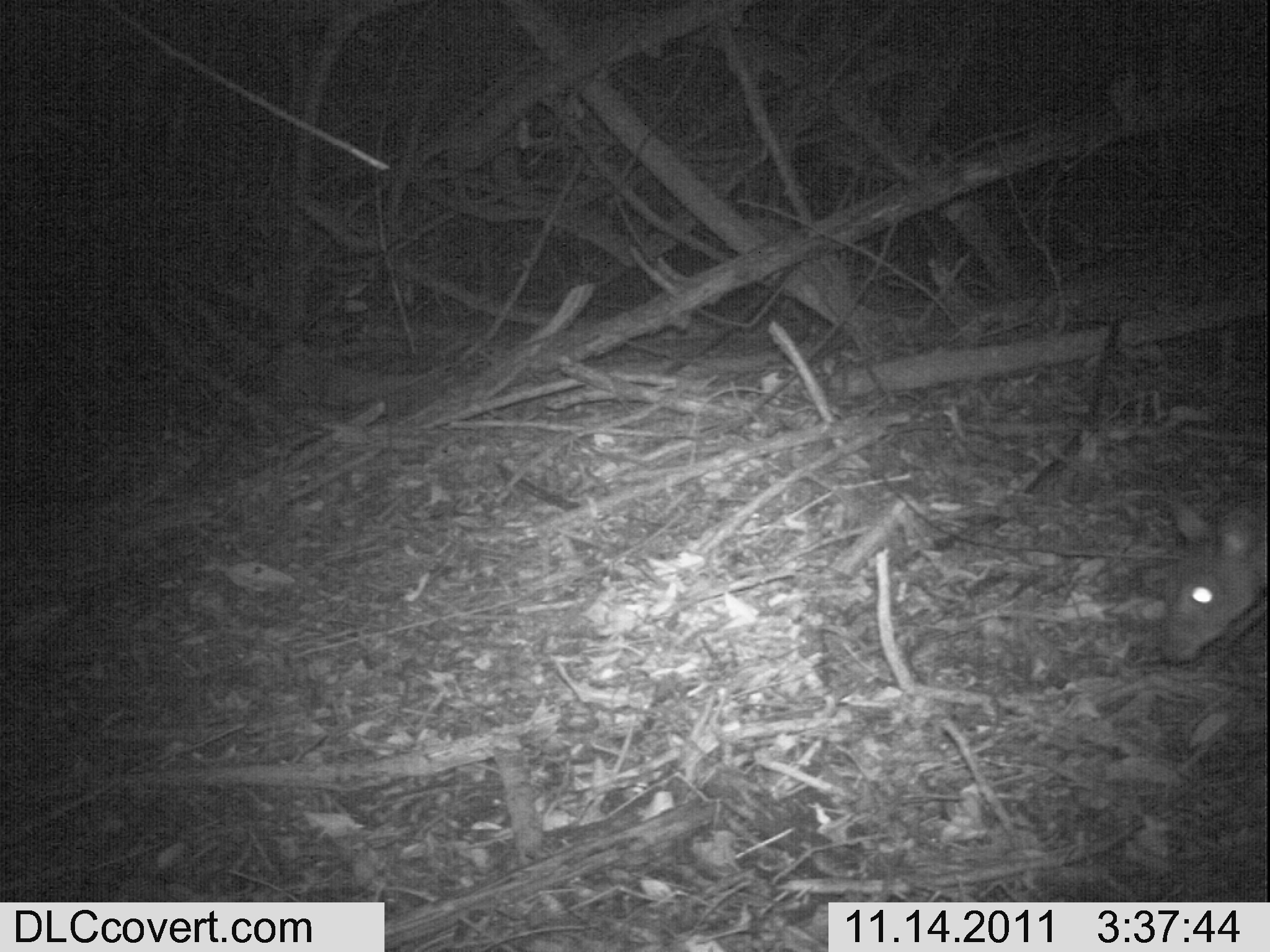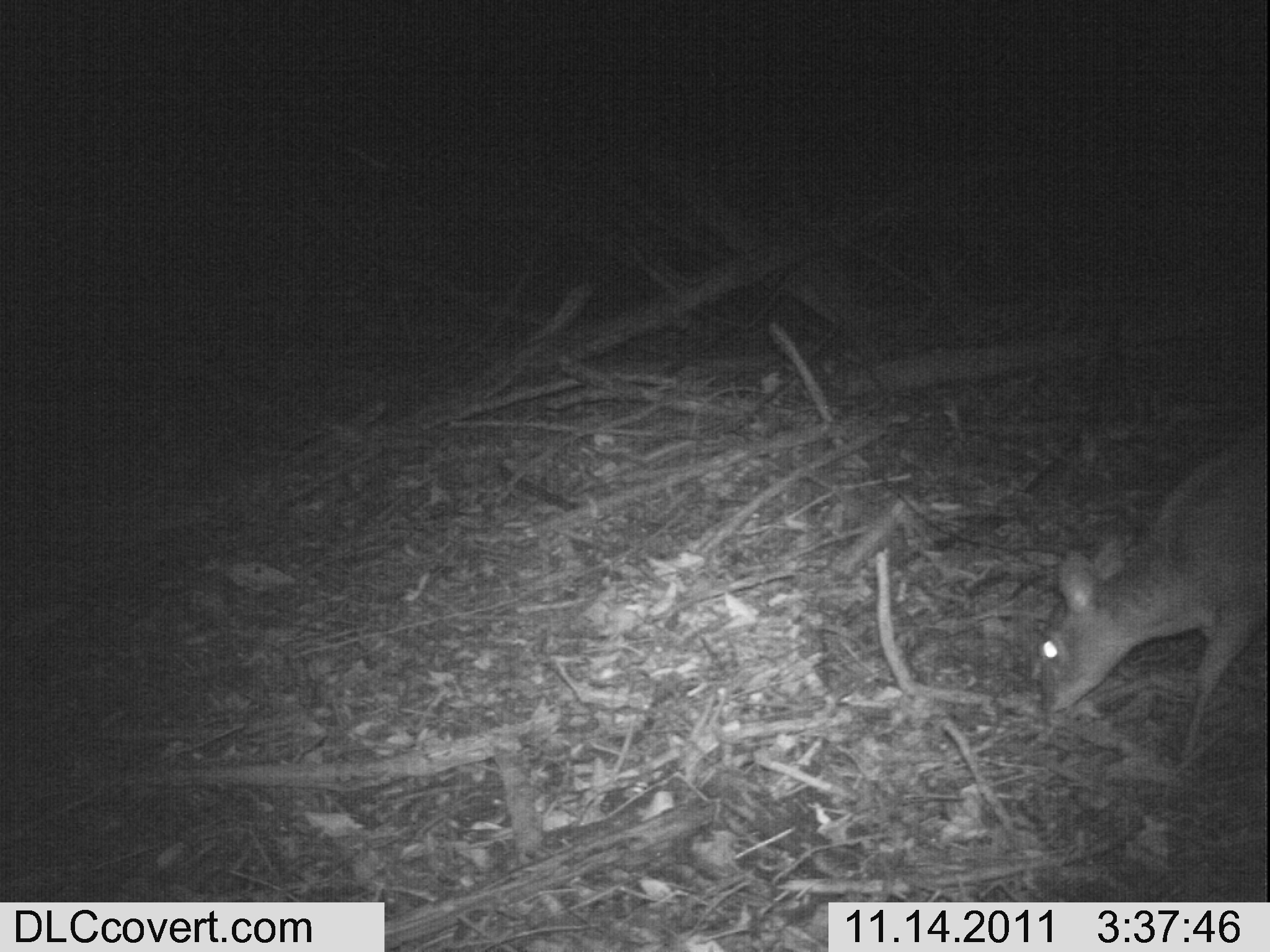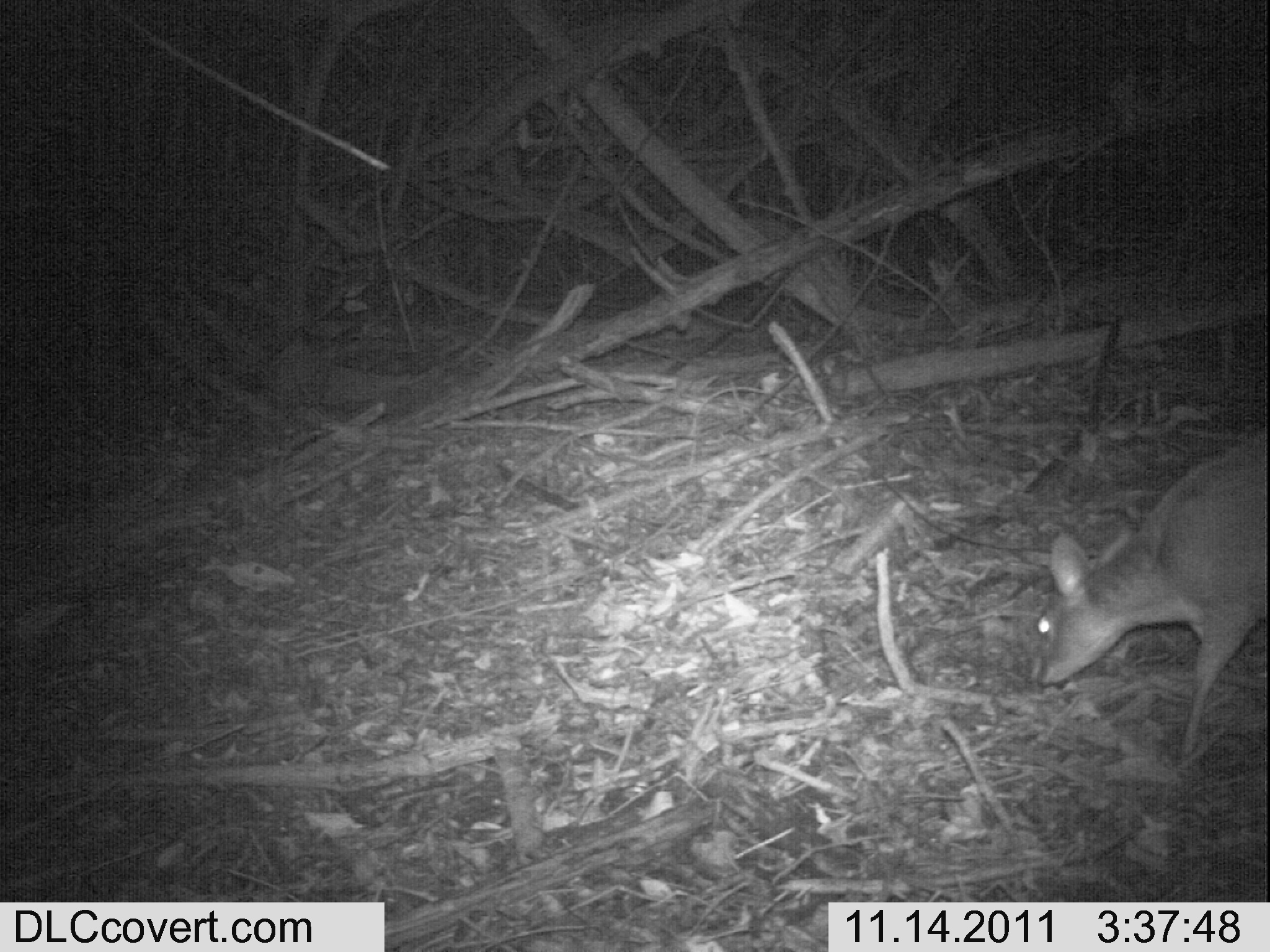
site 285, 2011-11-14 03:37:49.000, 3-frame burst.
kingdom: Animalia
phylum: Chordata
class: Mammalia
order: Artiodactyla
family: Bovidae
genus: Nesotragus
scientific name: Nesotragus moschatus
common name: suni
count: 1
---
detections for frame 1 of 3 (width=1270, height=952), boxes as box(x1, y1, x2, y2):
nesotragus moschatus: box(1156, 494, 1264, 668)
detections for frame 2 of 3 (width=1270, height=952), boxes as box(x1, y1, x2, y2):
nesotragus moschatus: box(1035, 433, 1266, 759)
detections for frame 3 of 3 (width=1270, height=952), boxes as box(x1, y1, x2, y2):
nesotragus moschatus: box(1025, 425, 1267, 770)